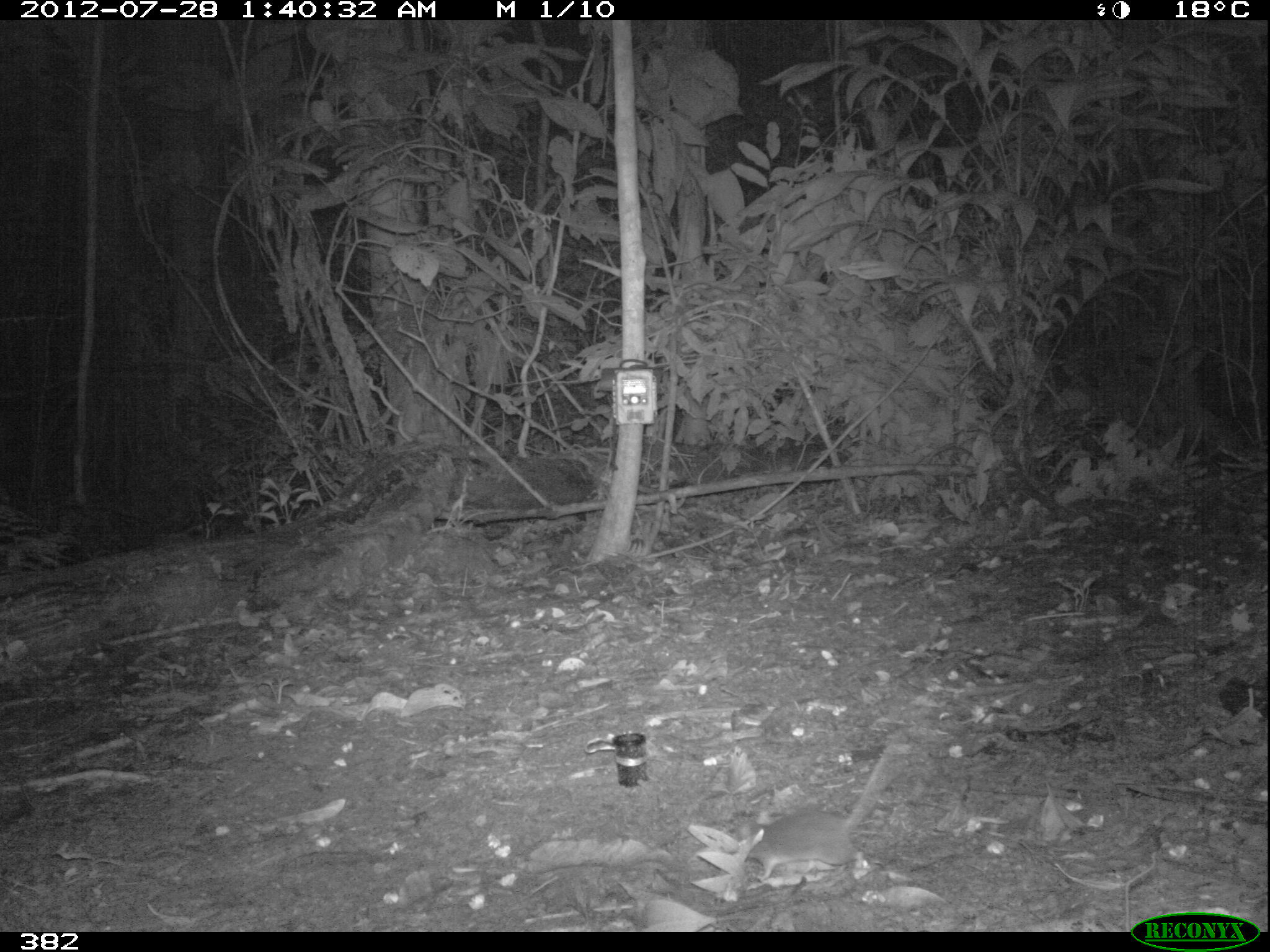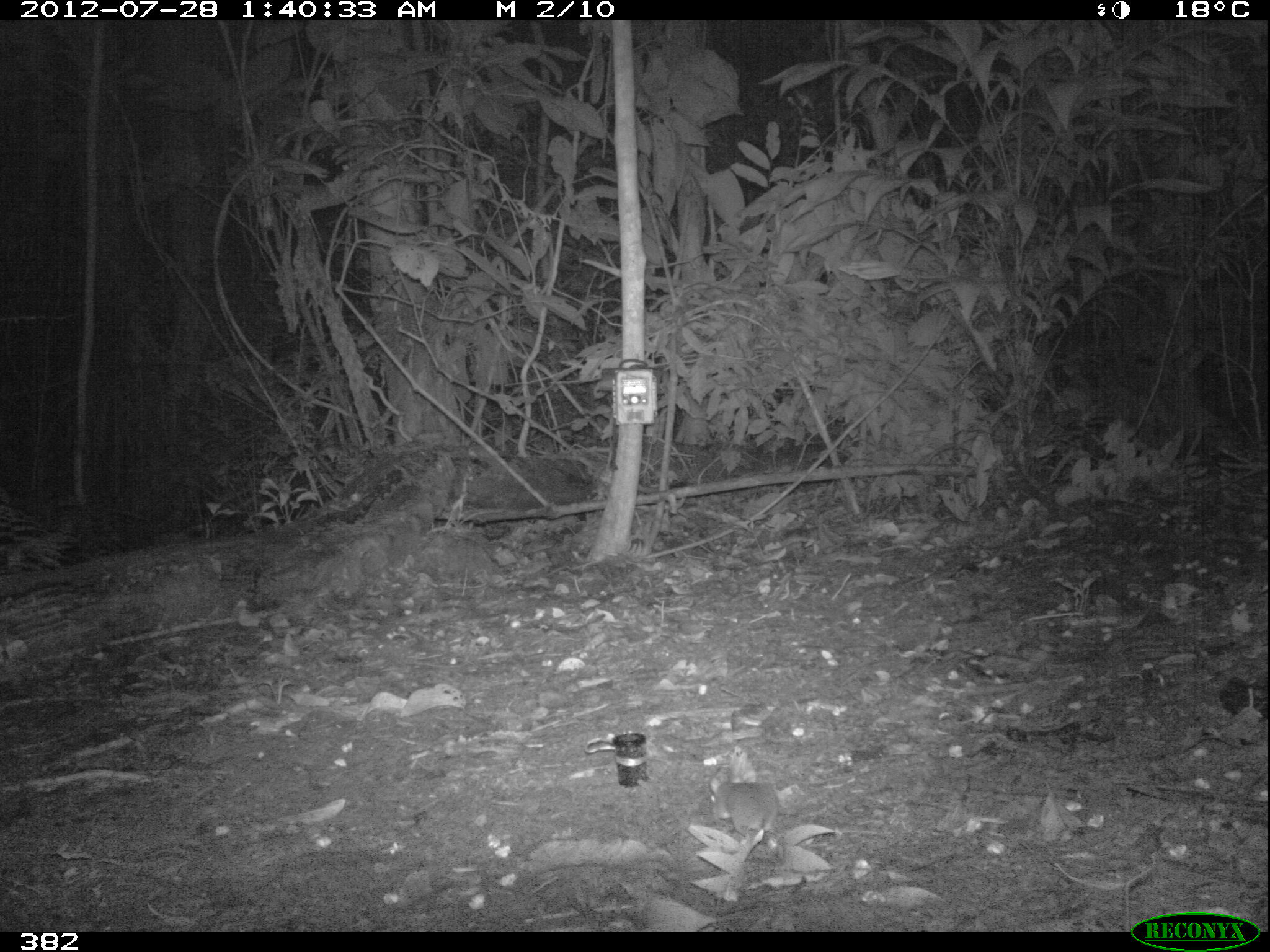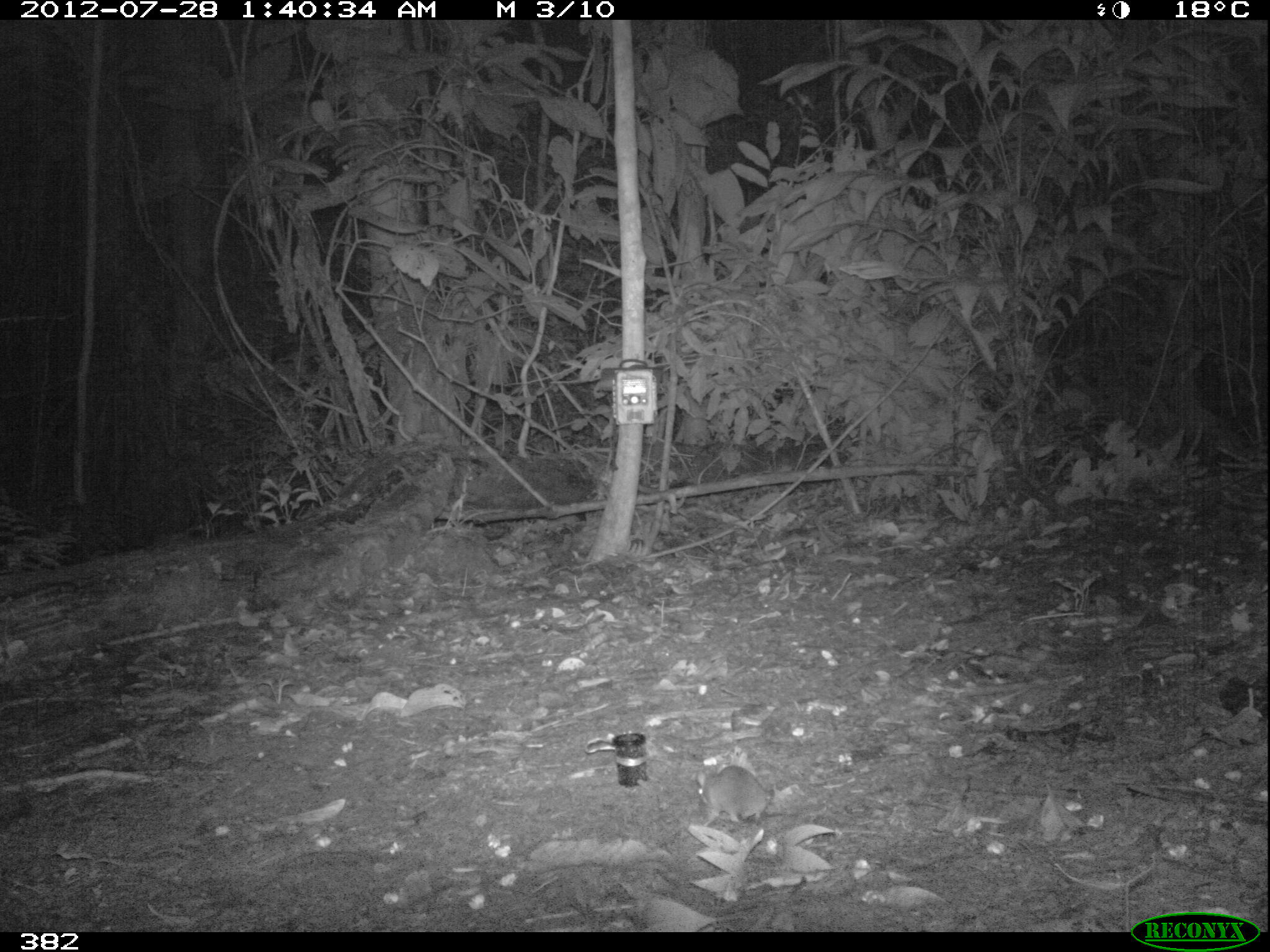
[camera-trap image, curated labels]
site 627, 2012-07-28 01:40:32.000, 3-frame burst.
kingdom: Animalia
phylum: Chordata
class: Mammalia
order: Rodentia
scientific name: Rodentia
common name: rodents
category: unknown rodent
Unknown rodent (rodents) (Rodentia).